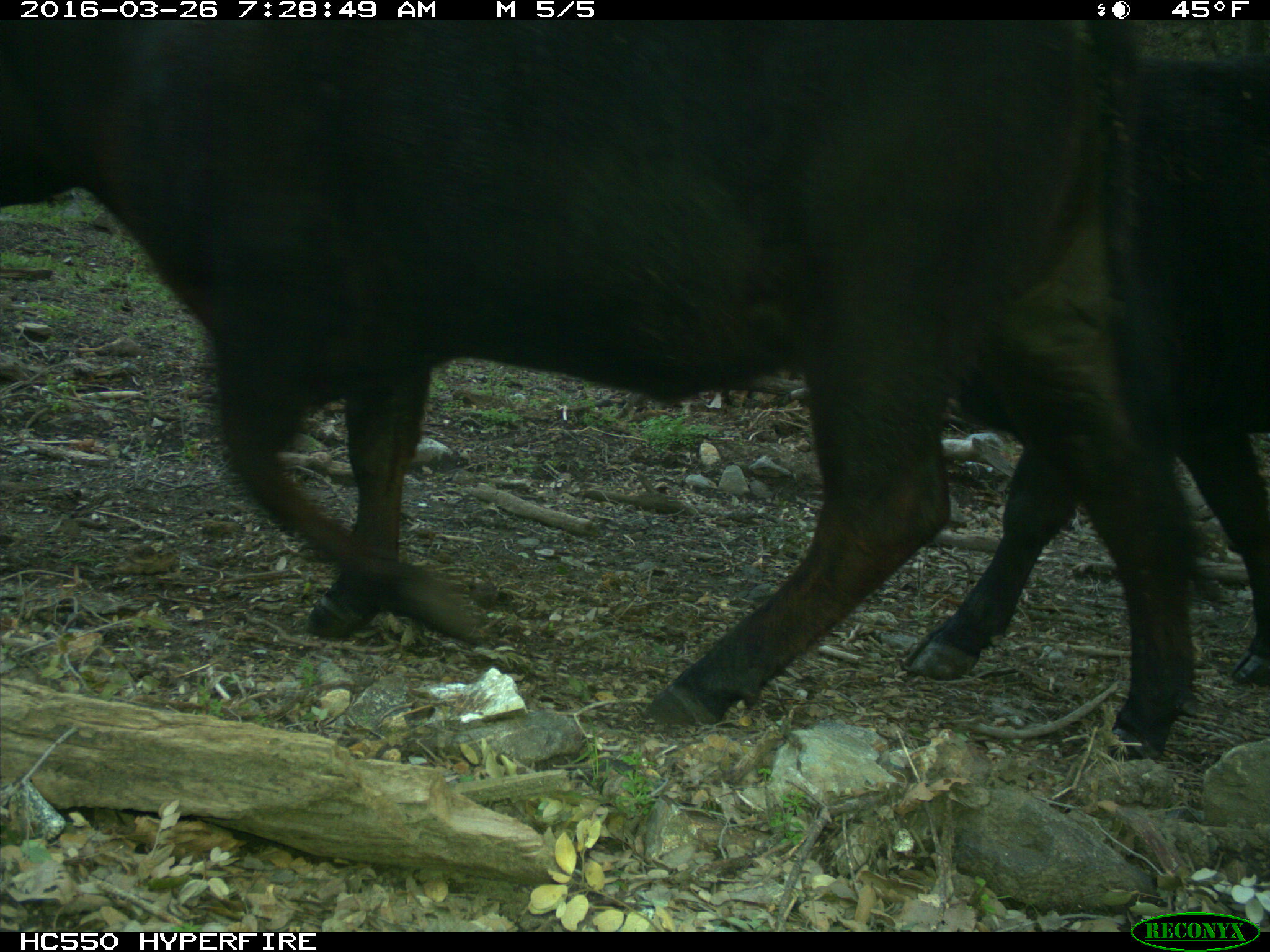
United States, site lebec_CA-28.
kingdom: Animalia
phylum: Chordata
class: Mammalia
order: Artiodactyla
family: Bovidae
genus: Bos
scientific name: Bos taurus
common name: domestic cow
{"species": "Bos taurus (domestic cow)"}